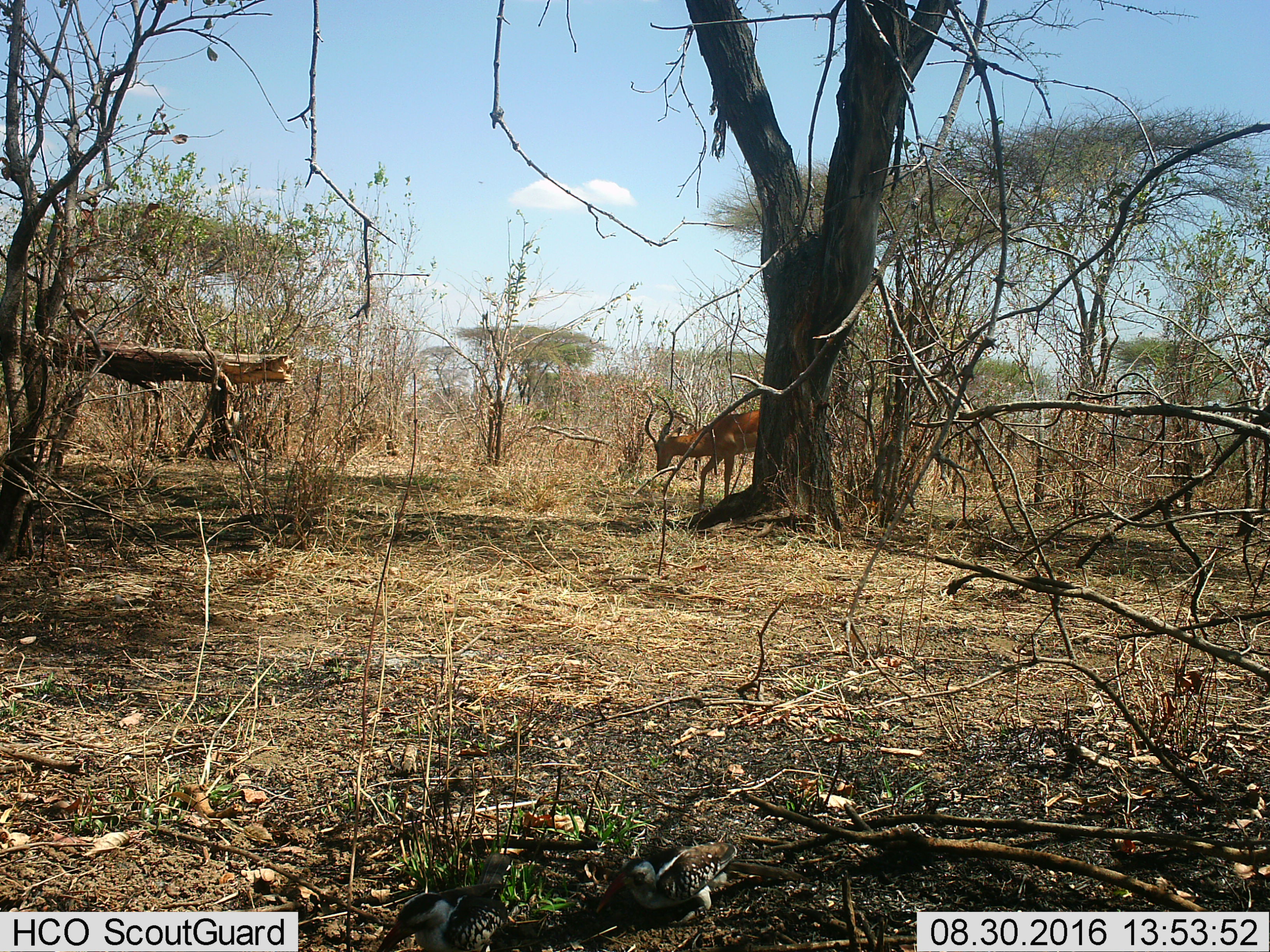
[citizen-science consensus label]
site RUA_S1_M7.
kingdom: Animalia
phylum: Chordata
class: Mammalia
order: Artiodactyla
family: Bovidae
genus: Aepyceros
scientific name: Aepyceros melampus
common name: impala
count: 1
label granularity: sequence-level